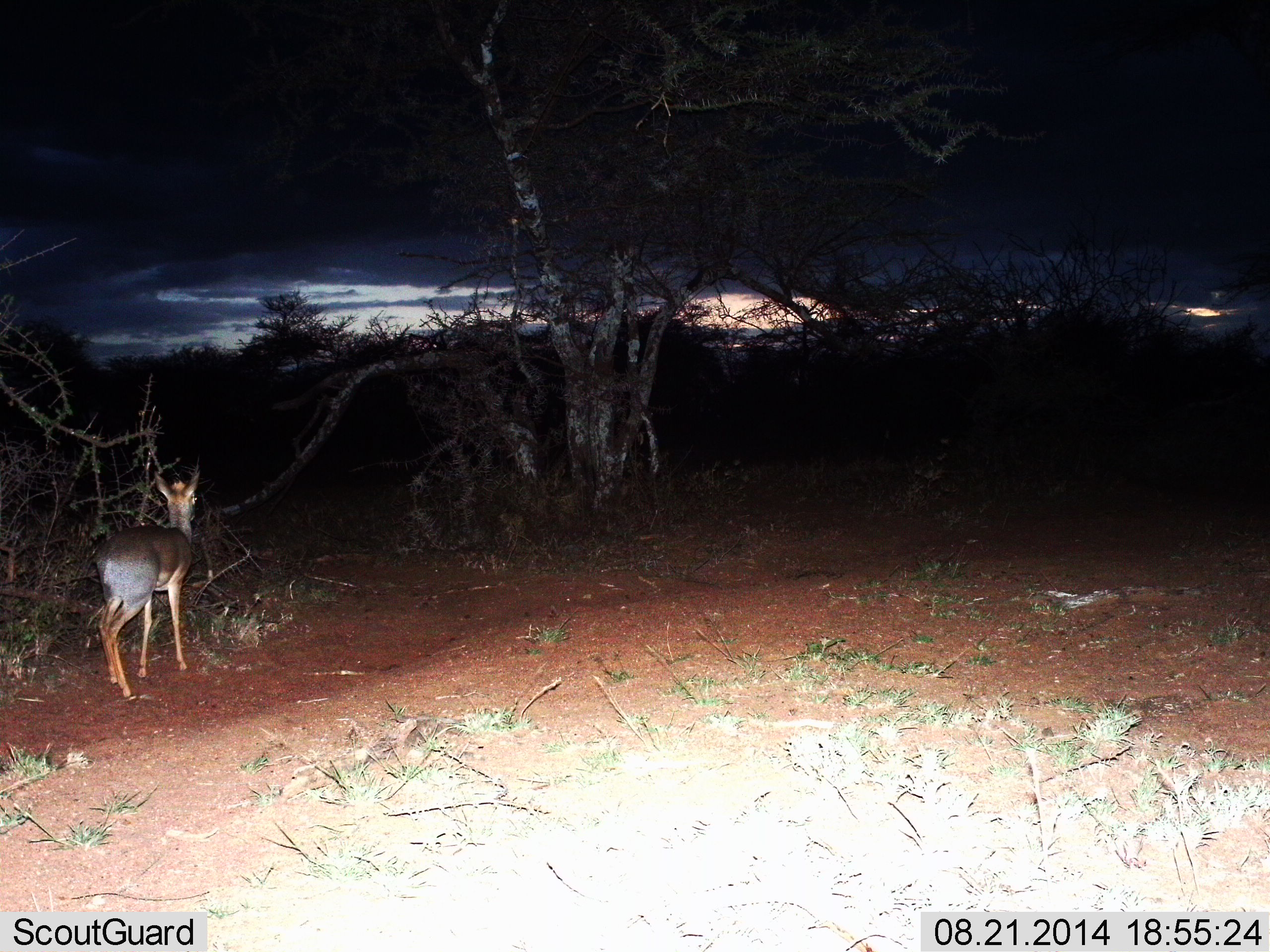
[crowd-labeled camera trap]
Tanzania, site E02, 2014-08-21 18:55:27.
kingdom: Animalia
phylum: Chordata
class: Mammalia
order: Artiodactyla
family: Bovidae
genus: Madoqua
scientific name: Madoqua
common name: dikdik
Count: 1.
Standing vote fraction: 100%.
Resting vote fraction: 0%.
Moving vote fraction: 0%.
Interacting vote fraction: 0%.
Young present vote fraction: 0%.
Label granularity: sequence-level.